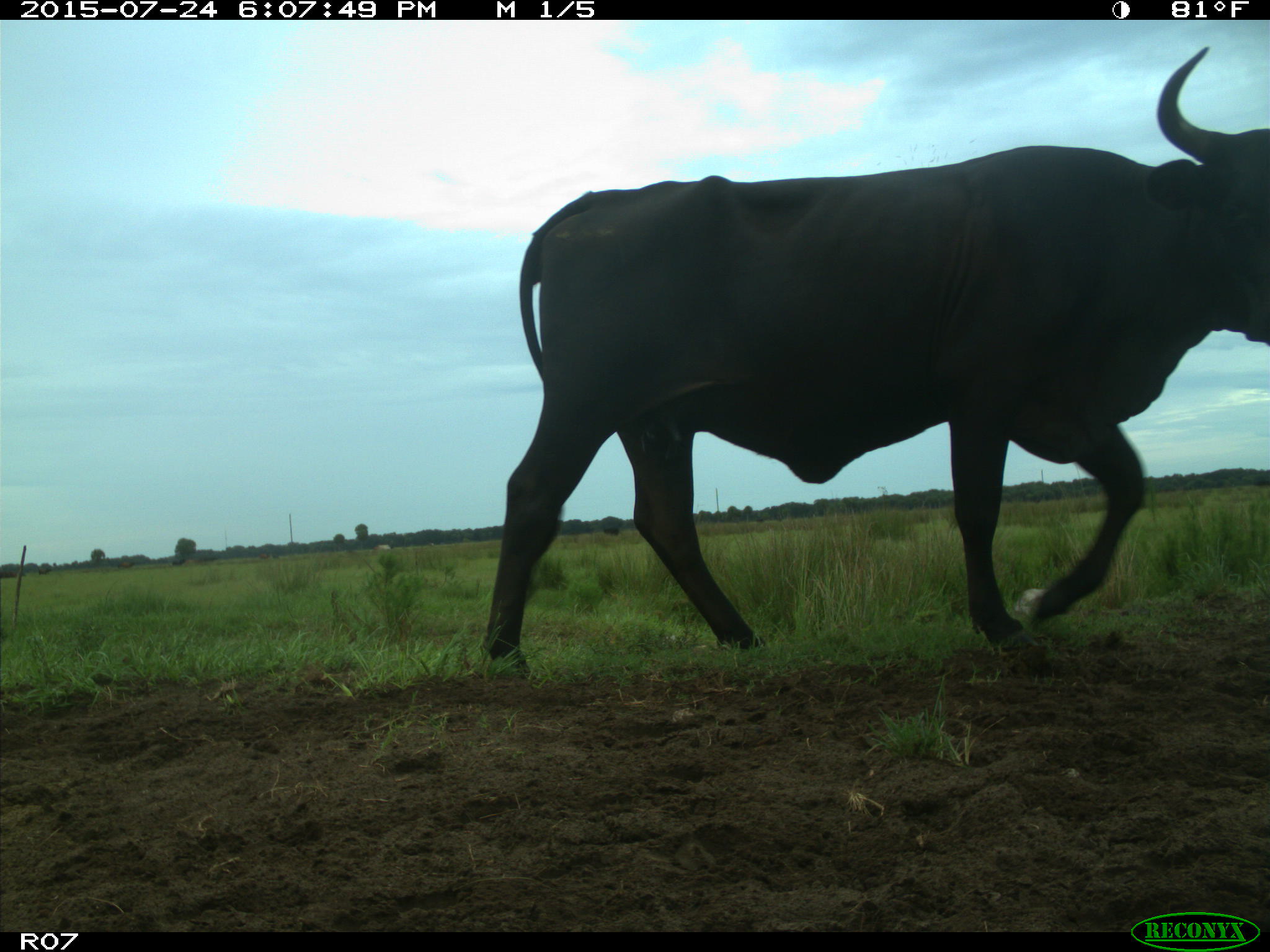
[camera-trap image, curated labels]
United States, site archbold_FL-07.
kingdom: Animalia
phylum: Chordata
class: Mammalia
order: Artiodactyla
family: Bovidae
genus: Bos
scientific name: Bos taurus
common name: domestic cow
Bos taurus (domestic cow).